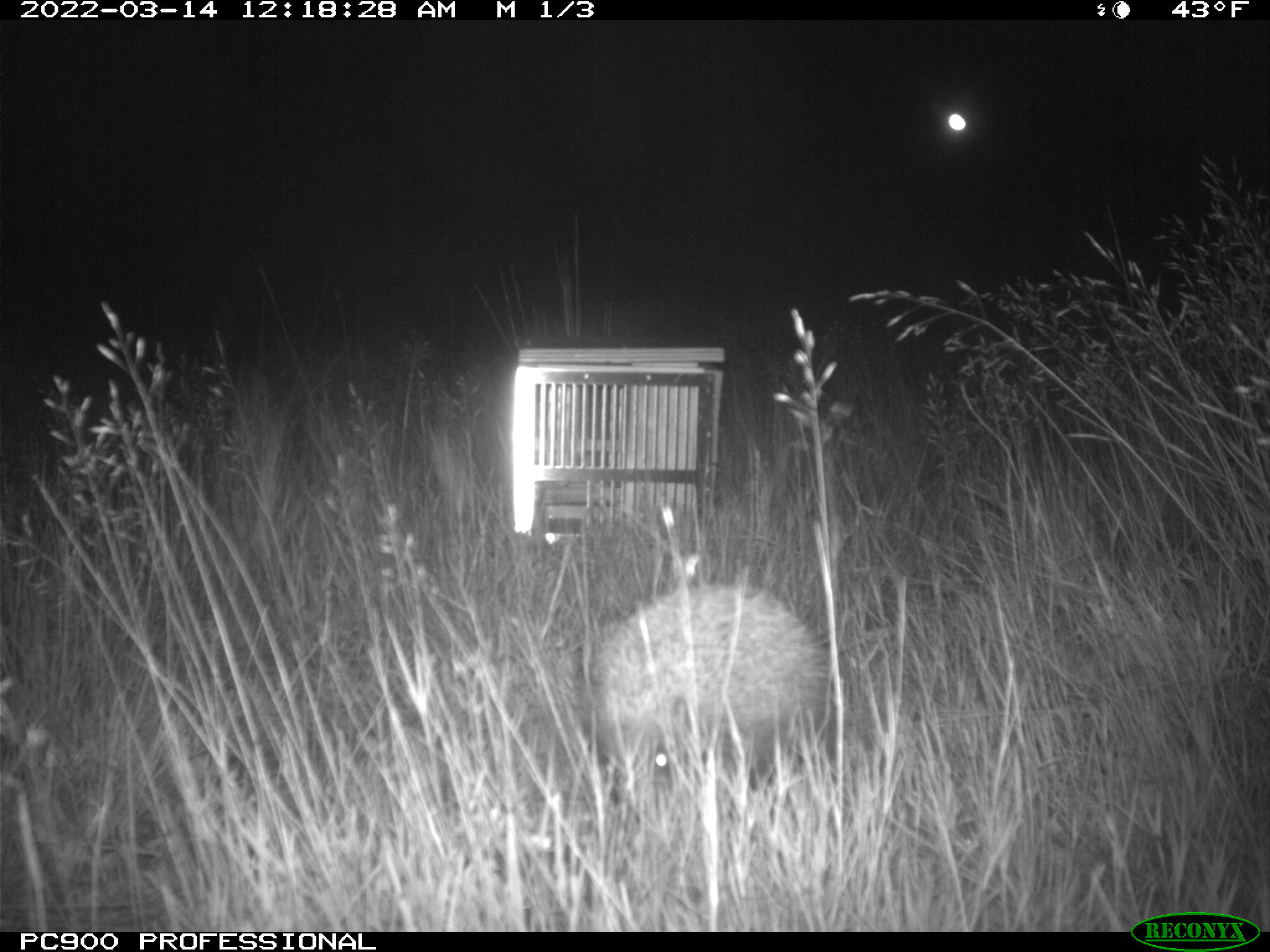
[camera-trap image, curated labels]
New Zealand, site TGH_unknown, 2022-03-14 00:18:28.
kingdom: Animalia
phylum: Chordata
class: Mammalia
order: Eulipotyphla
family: Erinaceidae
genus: Erinaceus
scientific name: Erinaceus europaeus europaeus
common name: european hedgehog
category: hedgehog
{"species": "hedgehog (european hedgehog) (Erinaceus europaeus europaeus)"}